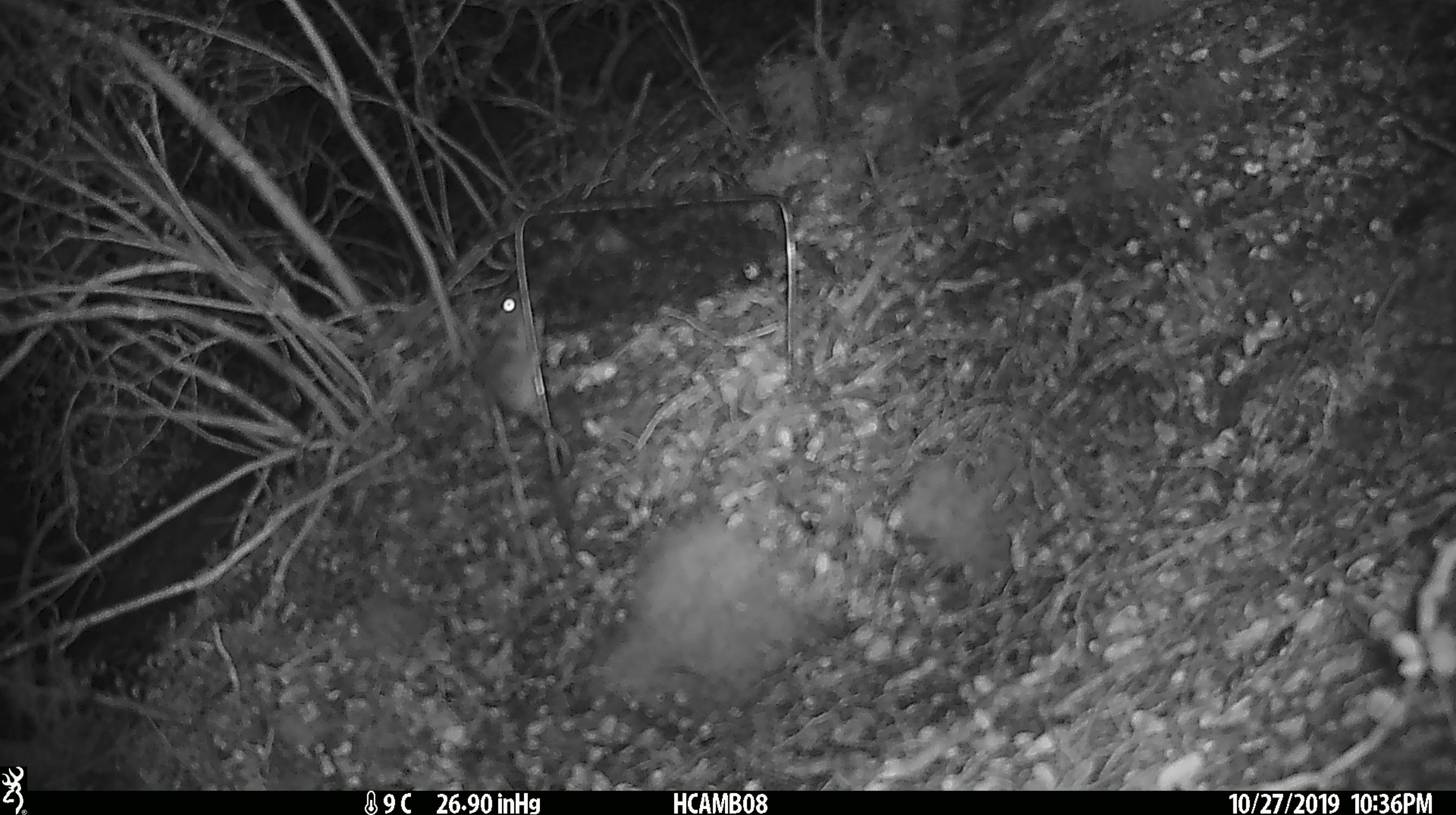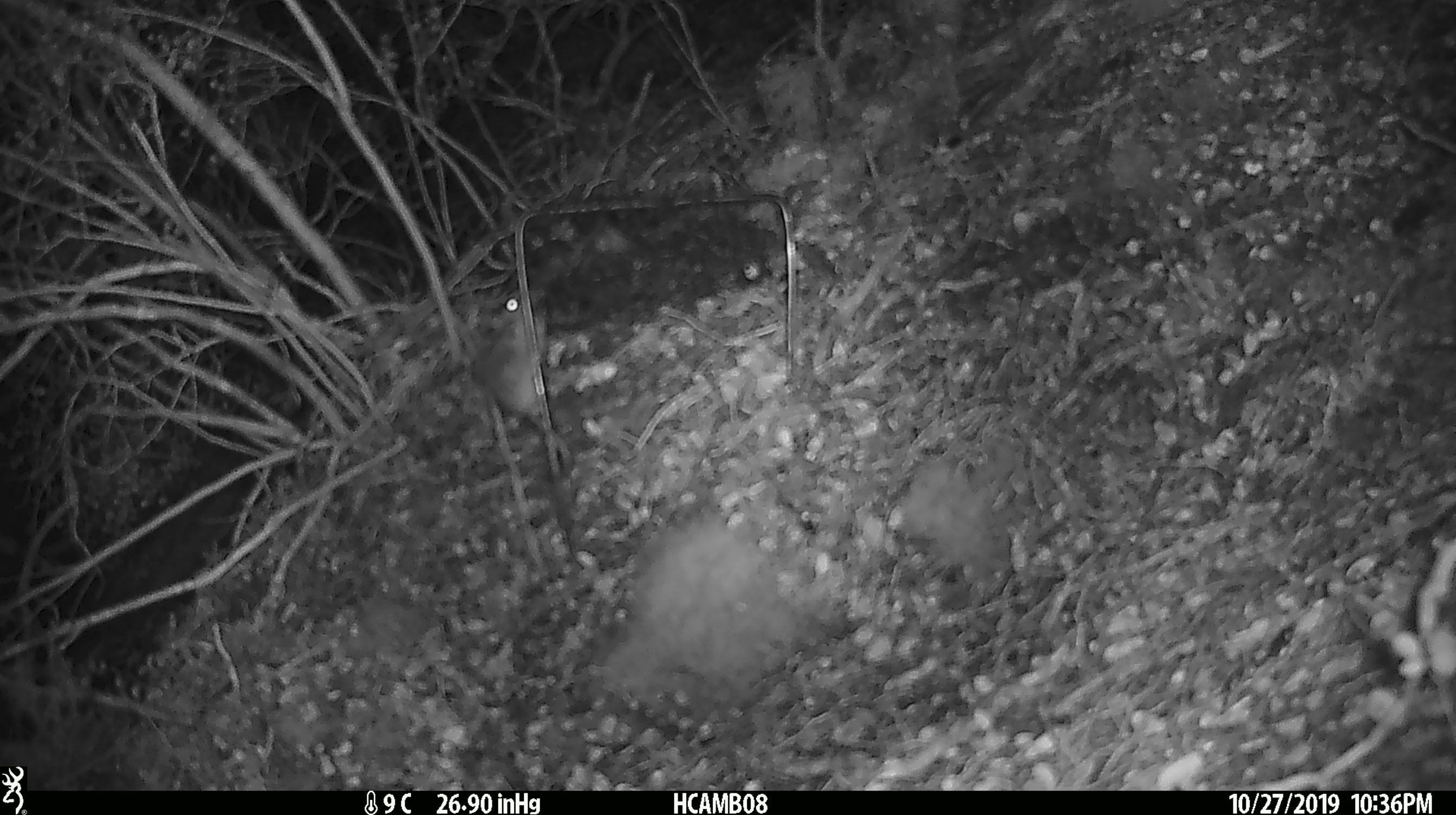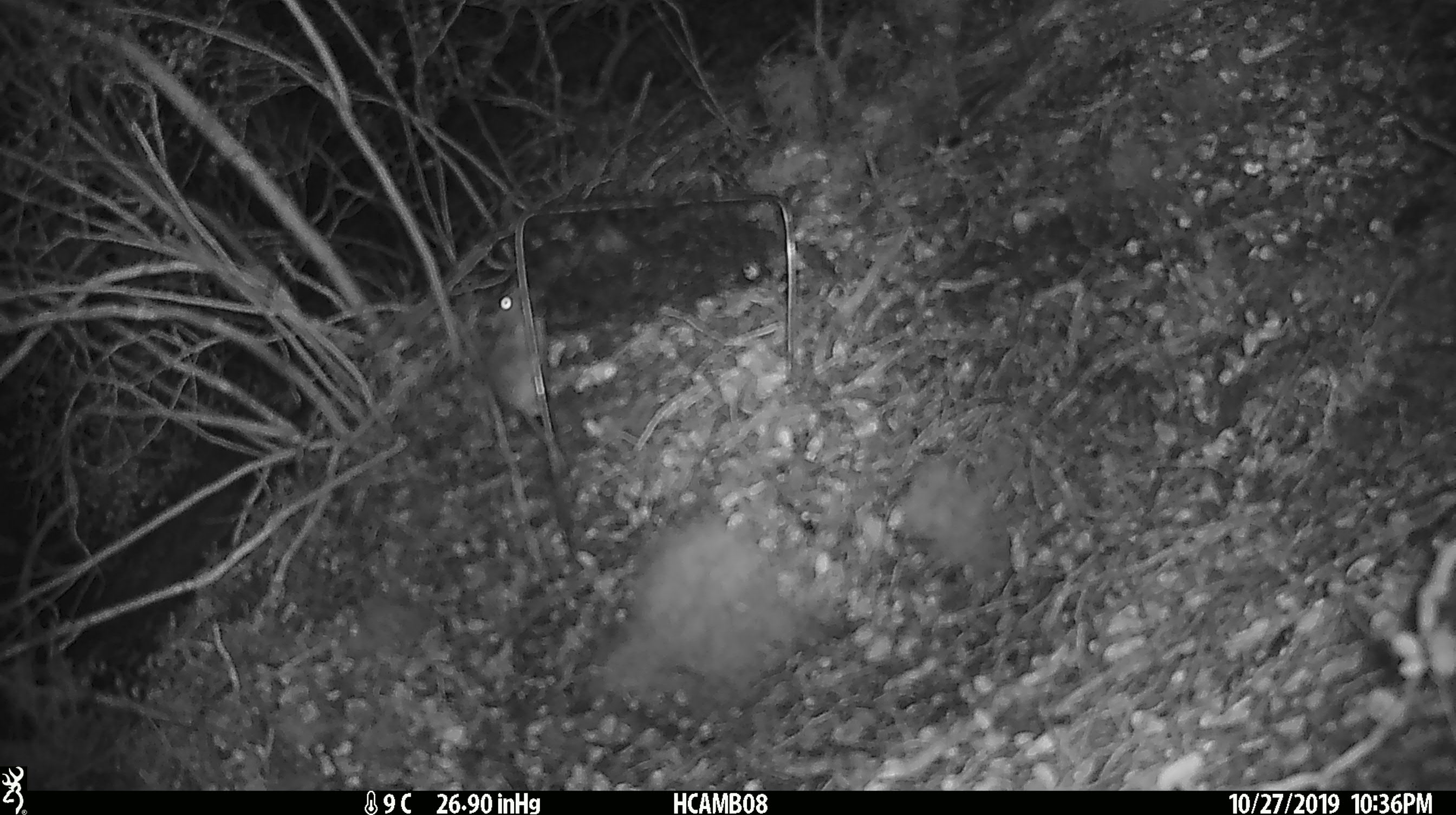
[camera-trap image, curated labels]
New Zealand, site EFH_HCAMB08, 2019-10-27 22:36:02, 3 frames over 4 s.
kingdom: Animalia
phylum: Chordata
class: Mammalia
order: Rodentia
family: Muridae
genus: Mus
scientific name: Mus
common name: mouse